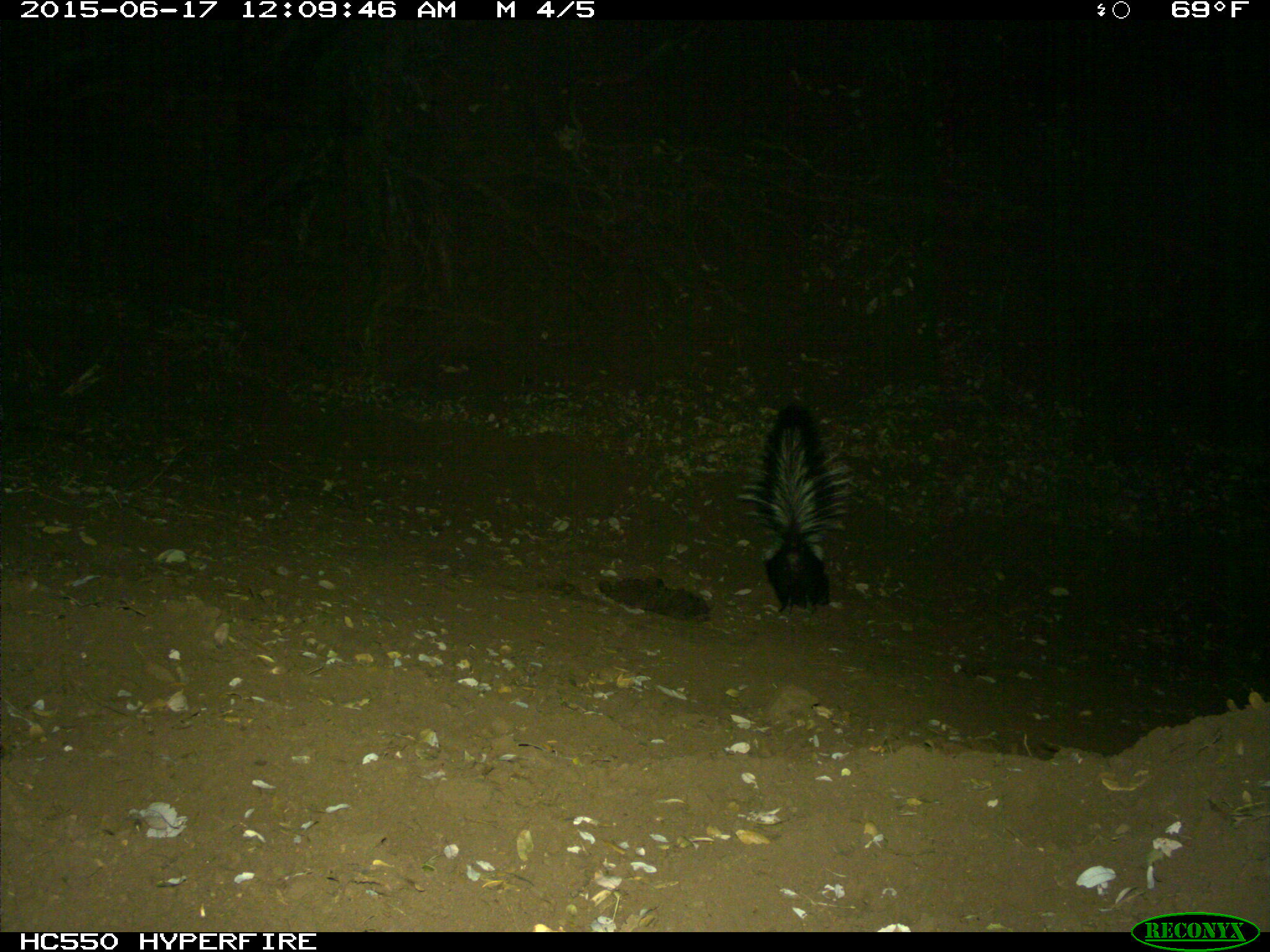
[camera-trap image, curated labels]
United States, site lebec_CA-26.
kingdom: Animalia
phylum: Chordata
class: Mammalia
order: Carnivora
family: Mephitidae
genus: Mephitis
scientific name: Mephitis mephitis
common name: striped skunk